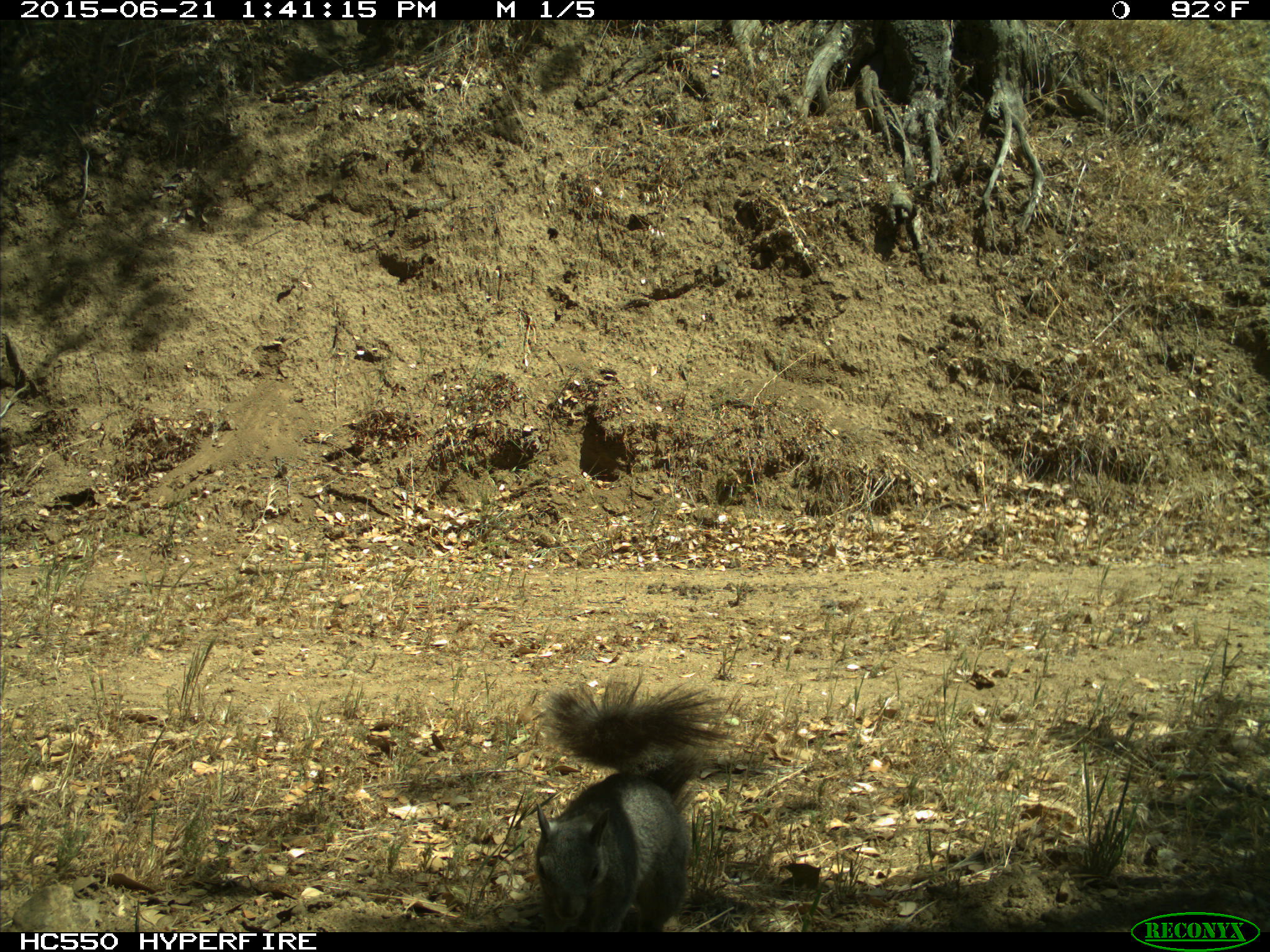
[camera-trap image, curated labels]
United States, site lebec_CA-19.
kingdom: Animalia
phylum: Chordata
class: Mammalia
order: Rodentia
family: Sciuridae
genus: Sciurus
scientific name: Sciurus carolinensis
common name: eastern gray squirrel